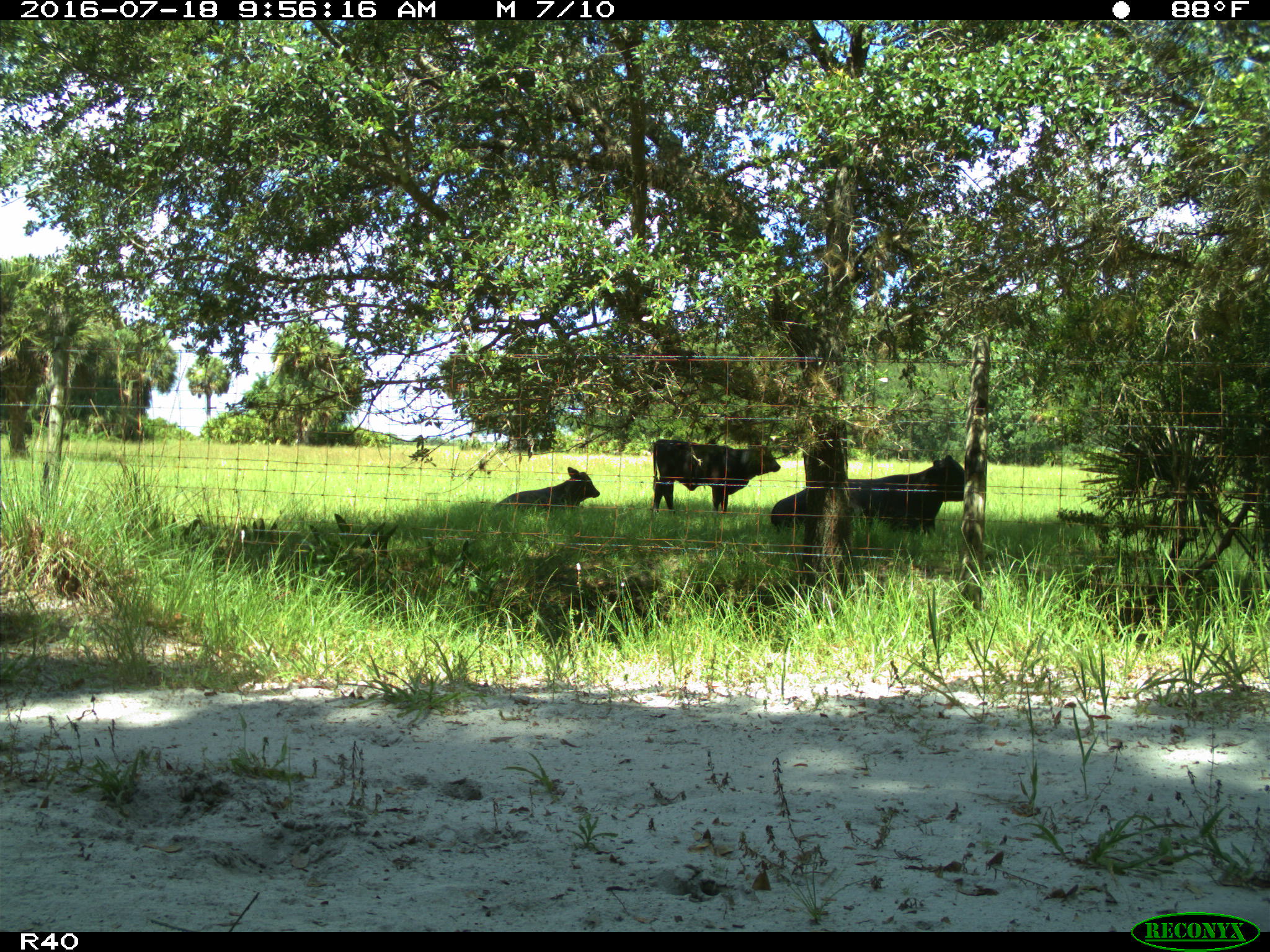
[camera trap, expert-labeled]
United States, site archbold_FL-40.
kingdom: Animalia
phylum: Chordata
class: Mammalia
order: Artiodactyla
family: Bovidae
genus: Bos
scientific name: Bos taurus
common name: domestic cow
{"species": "Bos taurus (domestic cow)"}